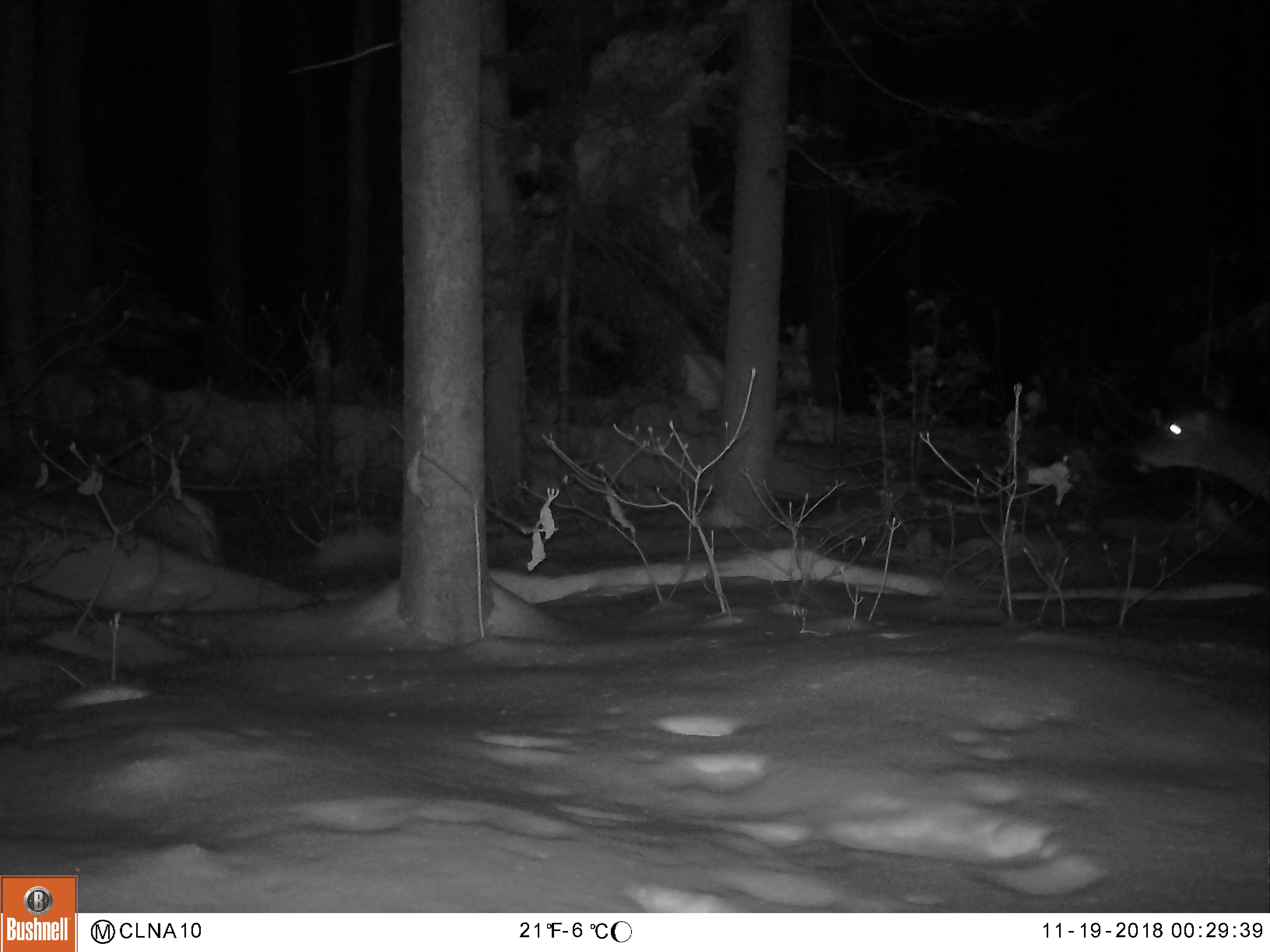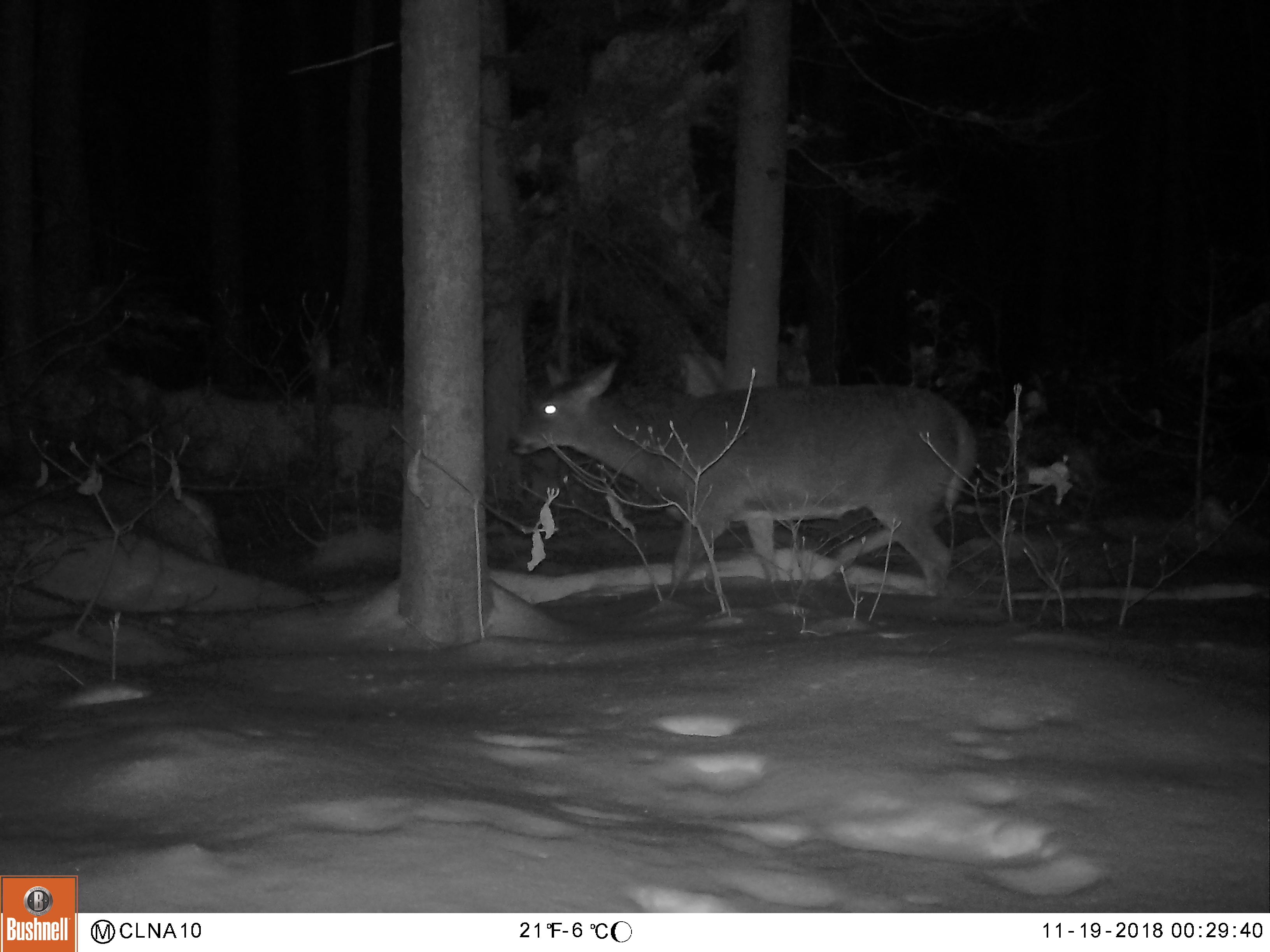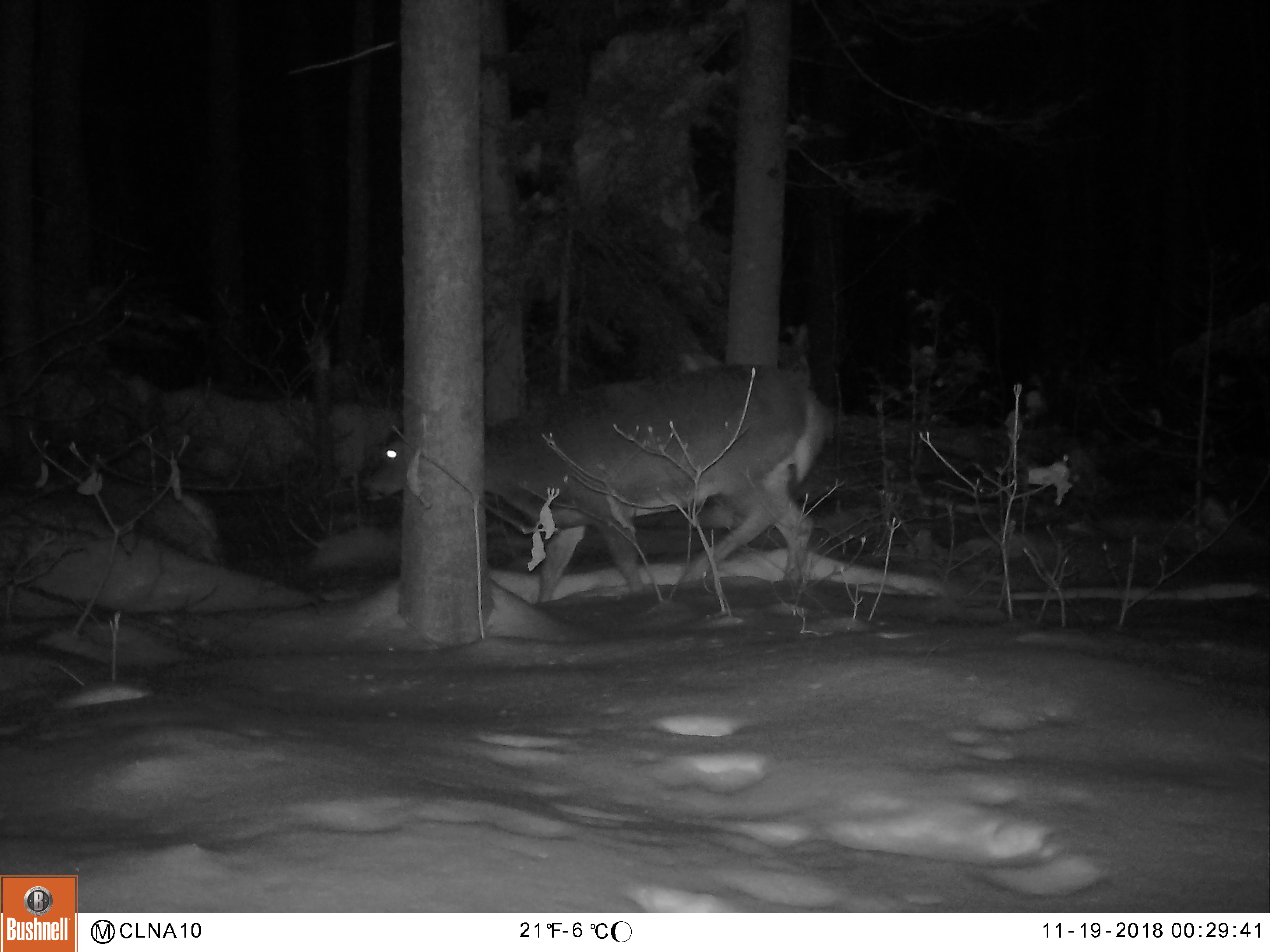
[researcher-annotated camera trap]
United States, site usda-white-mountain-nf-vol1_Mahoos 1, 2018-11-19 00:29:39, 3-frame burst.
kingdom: Animalia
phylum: Chordata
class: Mammalia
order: Artiodactyla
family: Cervidae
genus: Odocoileus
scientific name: Odocoileus virginianus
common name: white-tailed deer